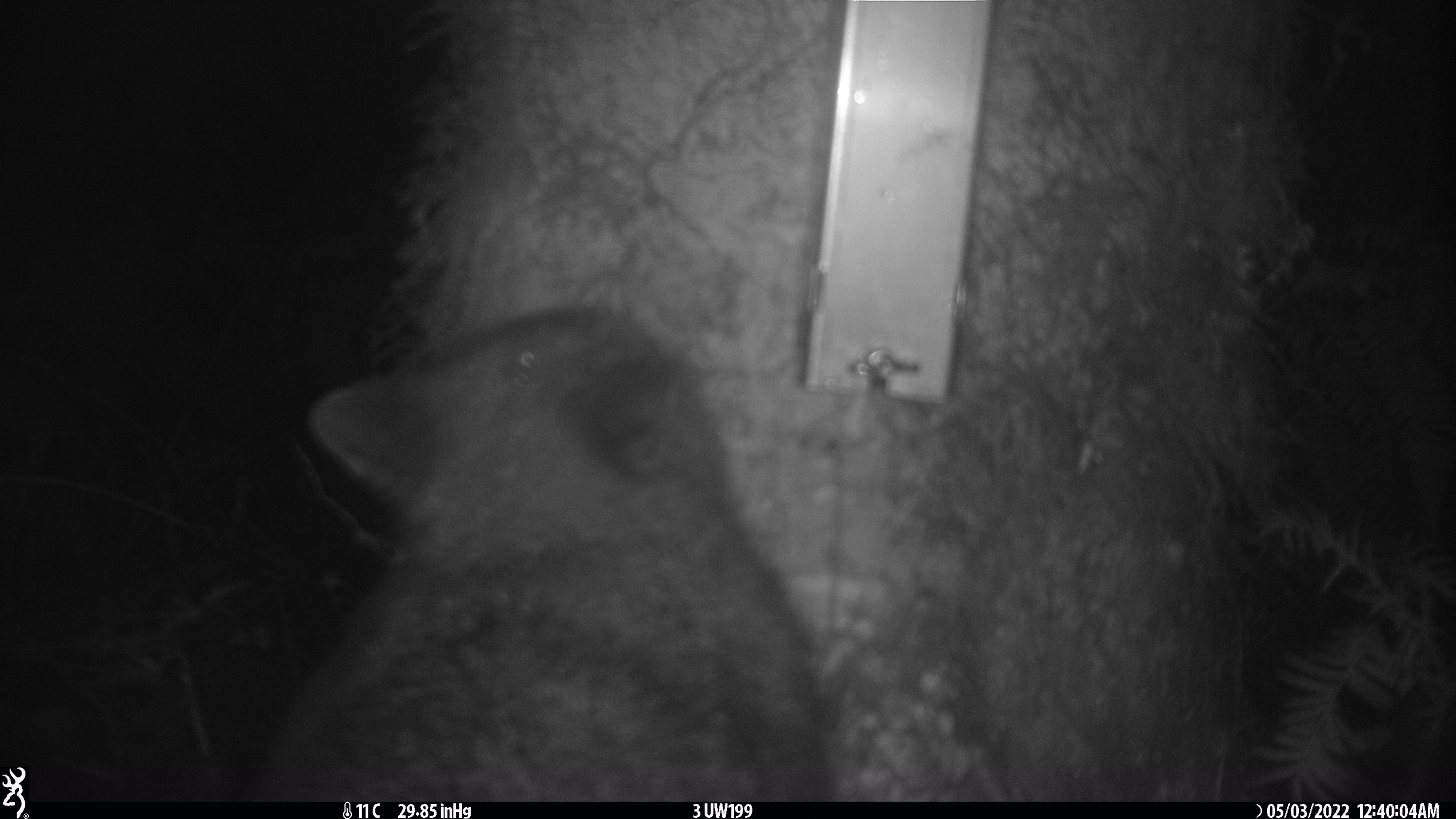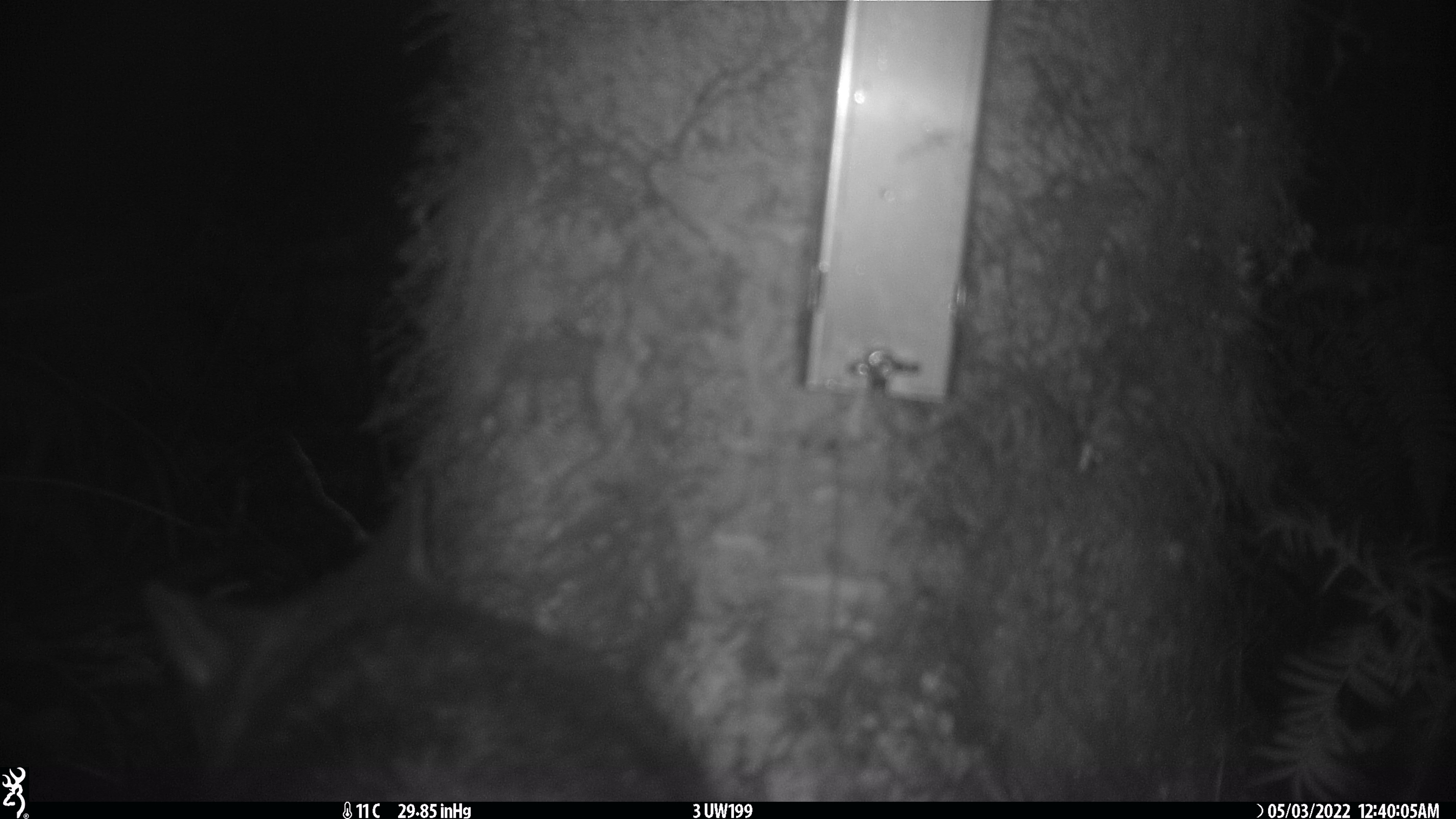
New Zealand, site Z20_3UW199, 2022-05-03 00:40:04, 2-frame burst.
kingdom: Animalia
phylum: Chordata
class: Mammalia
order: Diprotodontia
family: Phalangeridae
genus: Trichosurus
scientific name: Trichosurus vulpecula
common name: common brushtail possum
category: possum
Possum (common brushtail possum) (Trichosurus vulpecula).